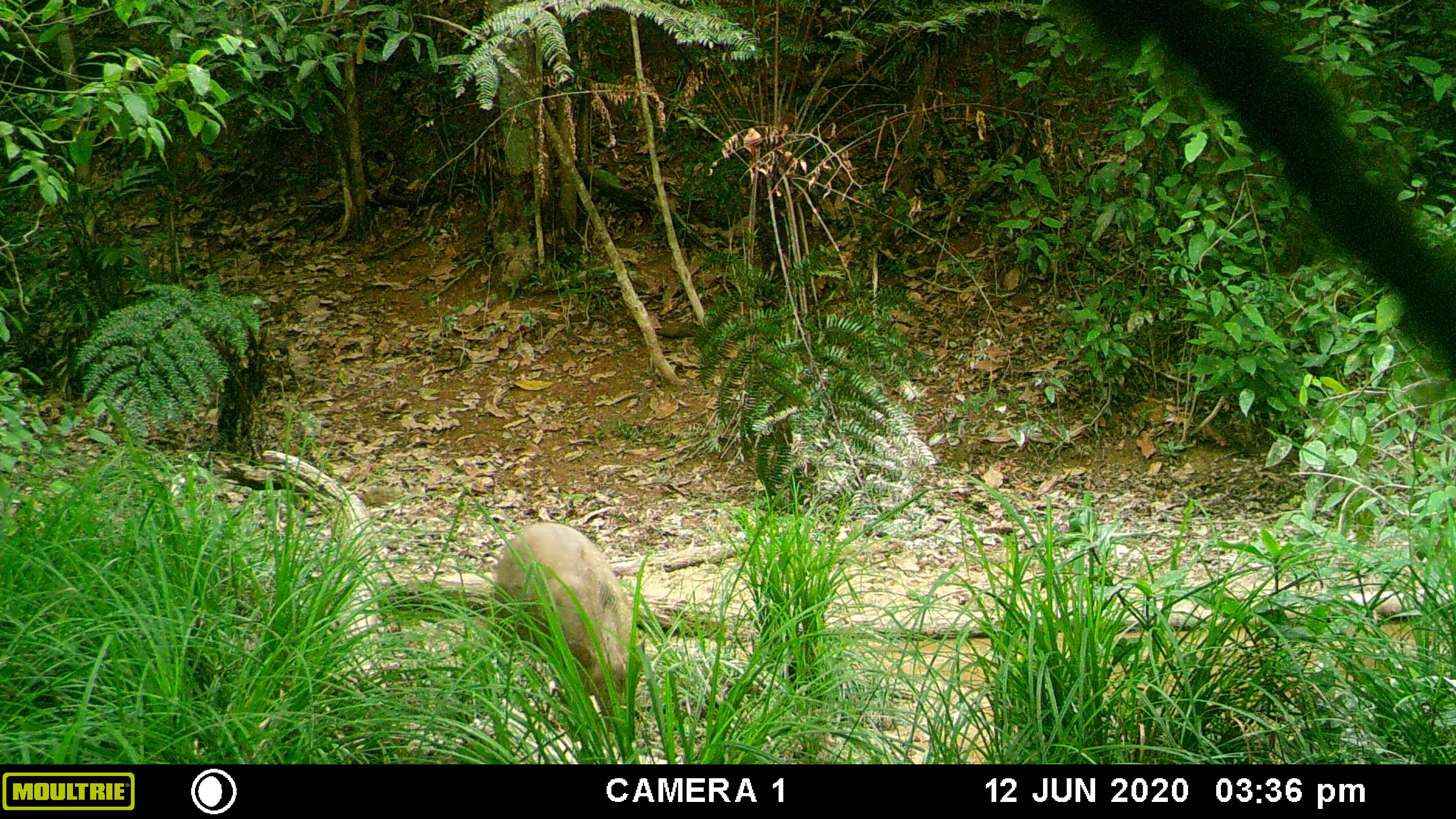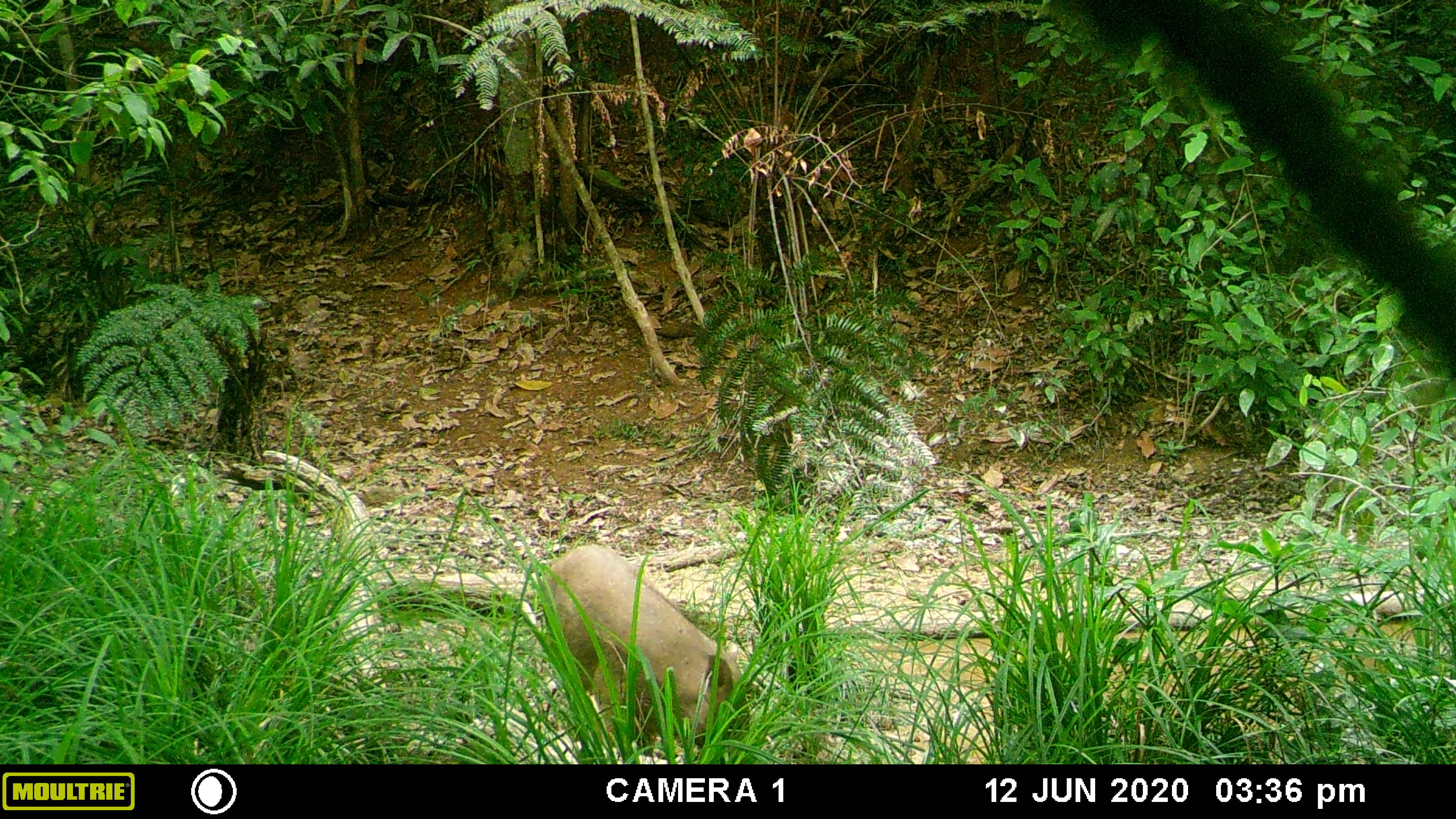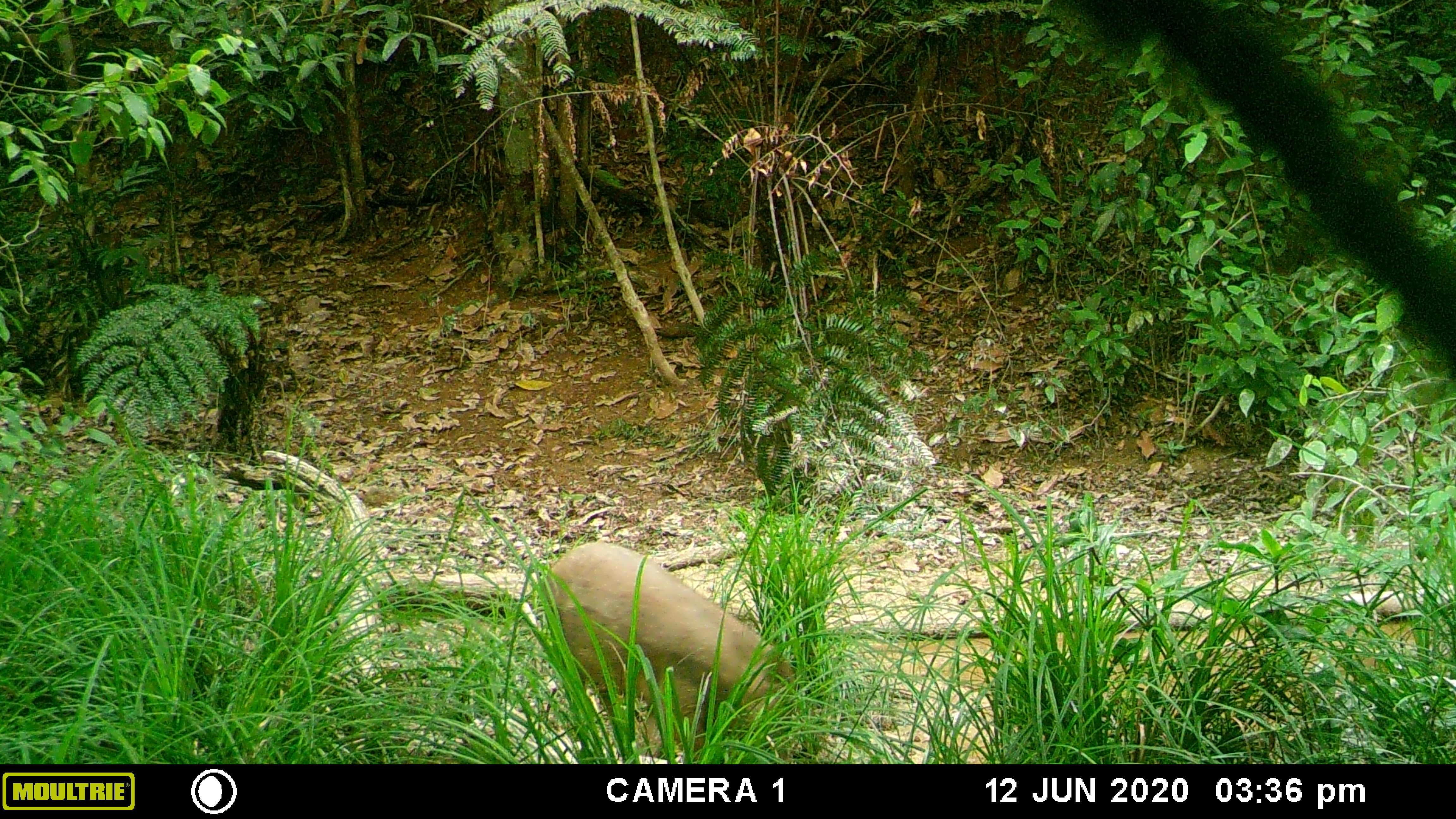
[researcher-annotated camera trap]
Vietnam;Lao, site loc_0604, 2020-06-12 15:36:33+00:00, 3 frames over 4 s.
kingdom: Animalia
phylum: Chordata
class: Mammalia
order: Artiodactyla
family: Suidae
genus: Sus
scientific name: Sus scrofa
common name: eurasian wild pig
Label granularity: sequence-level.